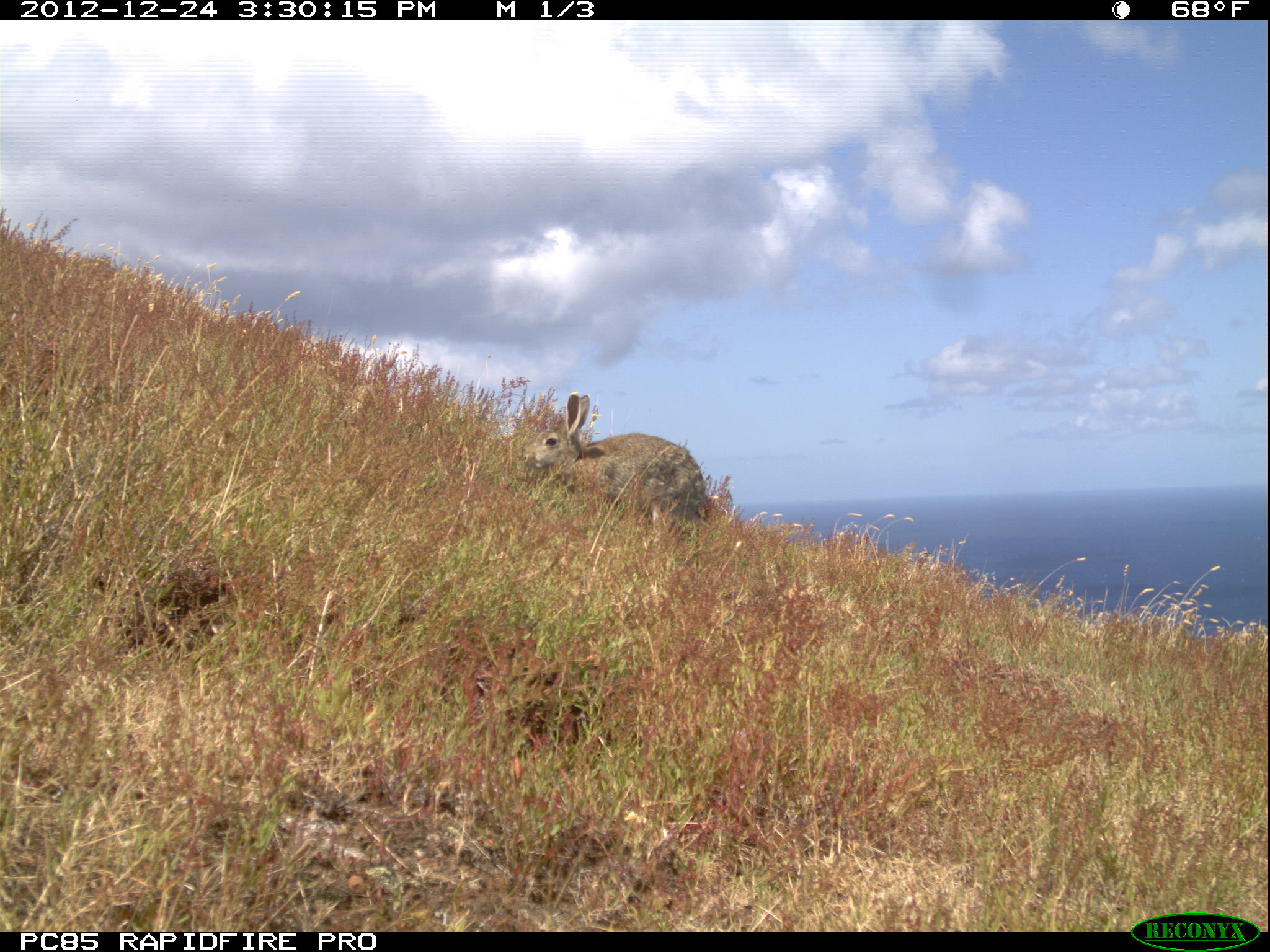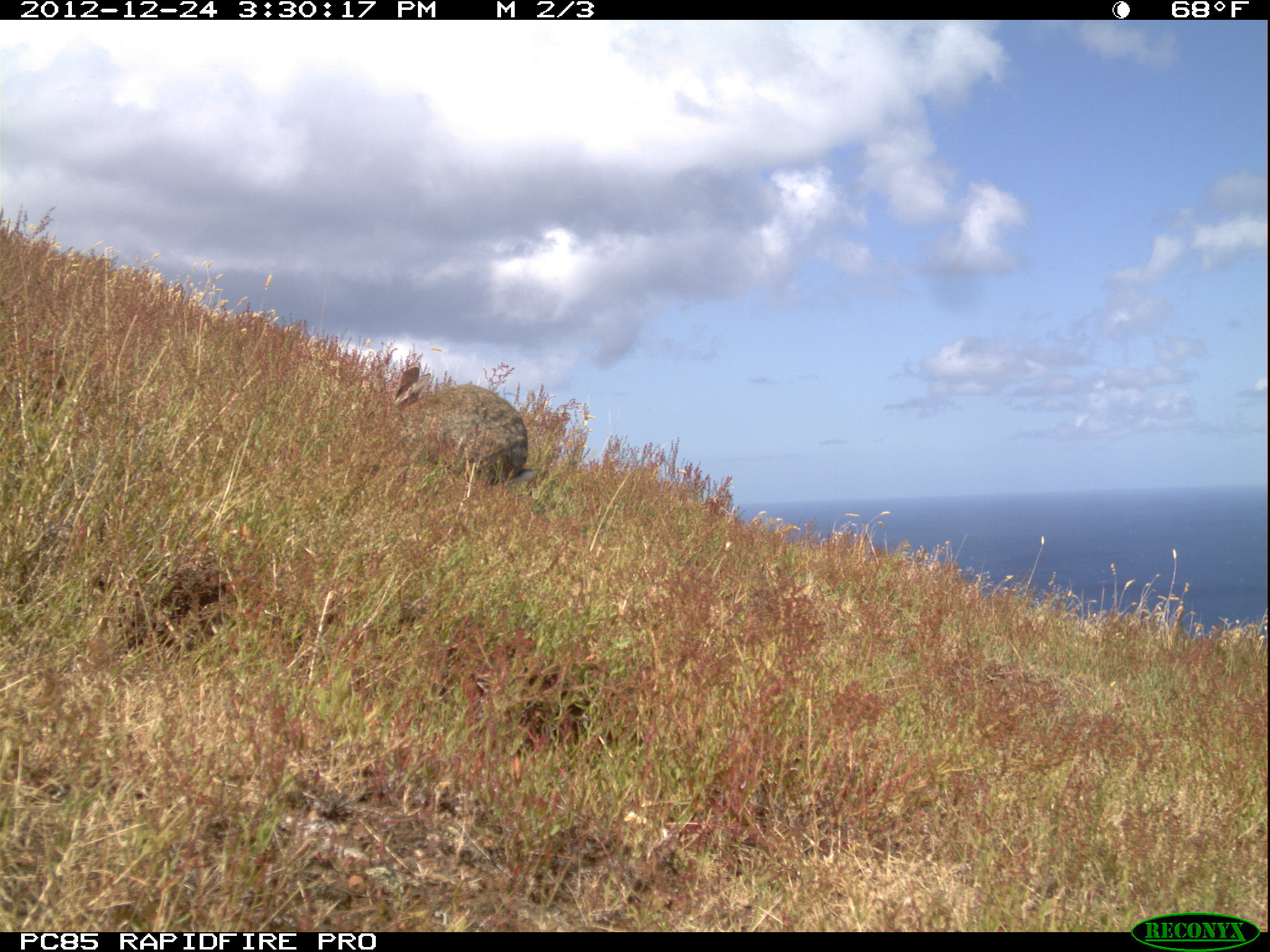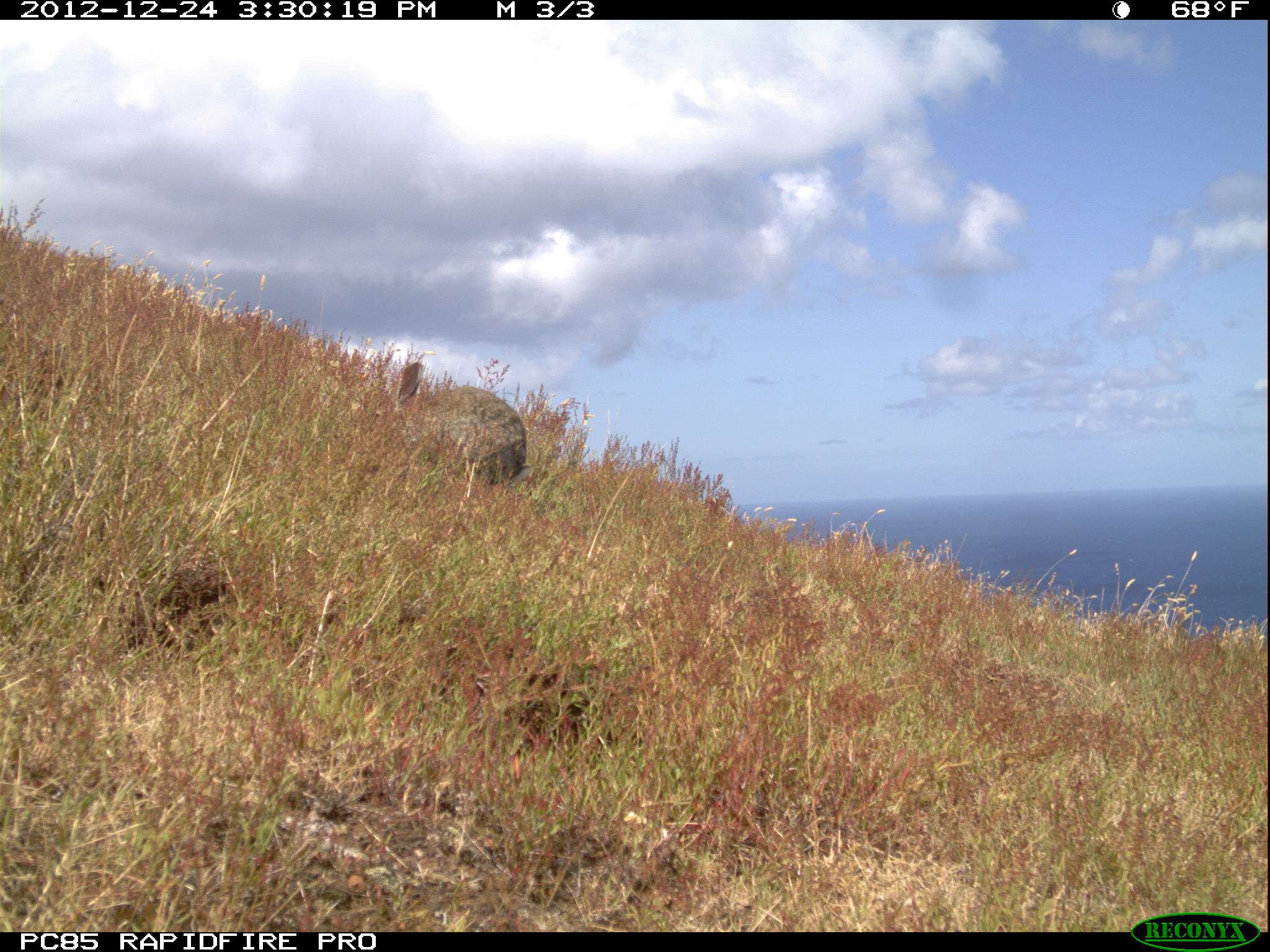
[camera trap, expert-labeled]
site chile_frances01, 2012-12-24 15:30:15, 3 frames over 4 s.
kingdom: Animalia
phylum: Chordata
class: Mammalia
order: Lagomorpha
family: Leporidae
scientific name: Leporidae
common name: rabbits and hares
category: rabbit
Rabbit (rabbits and hares) (Leporidae).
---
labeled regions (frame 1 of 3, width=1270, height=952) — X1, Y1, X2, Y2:
rabbit: 519, 391, 726, 543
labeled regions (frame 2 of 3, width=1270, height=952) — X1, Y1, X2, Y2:
rabbit: 382, 353, 531, 499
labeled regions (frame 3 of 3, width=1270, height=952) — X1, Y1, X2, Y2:
rabbit: 383, 355, 527, 497